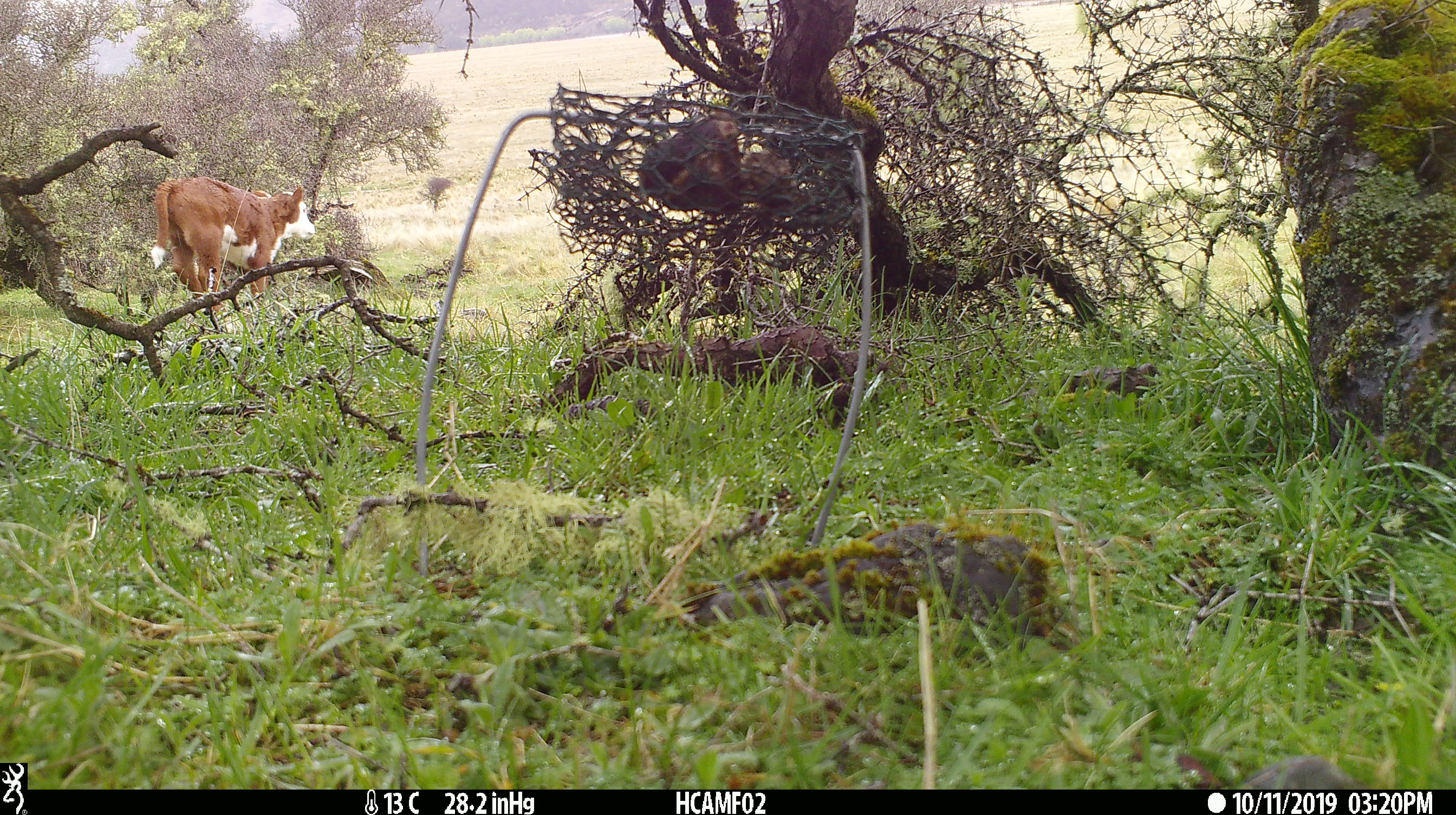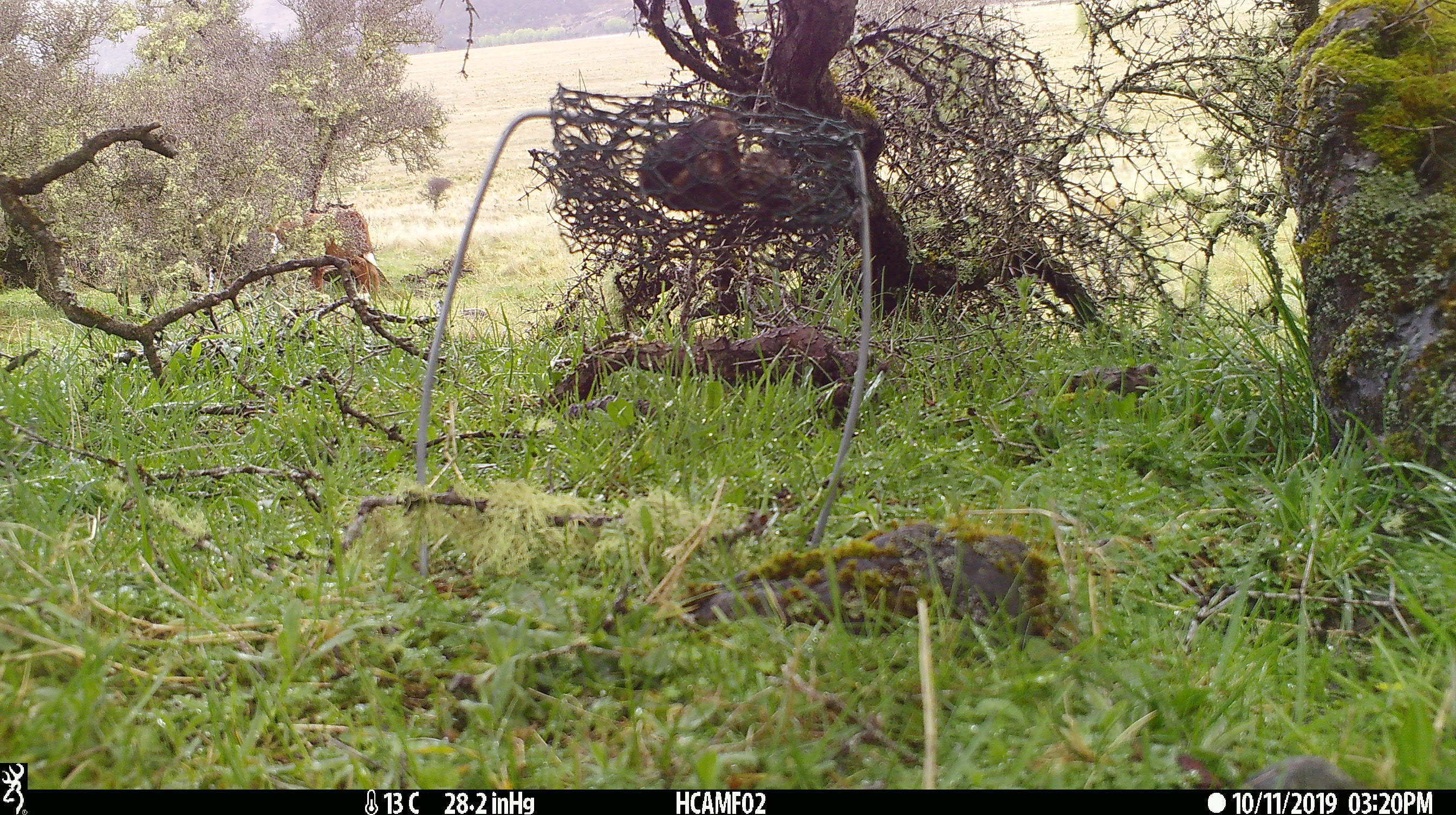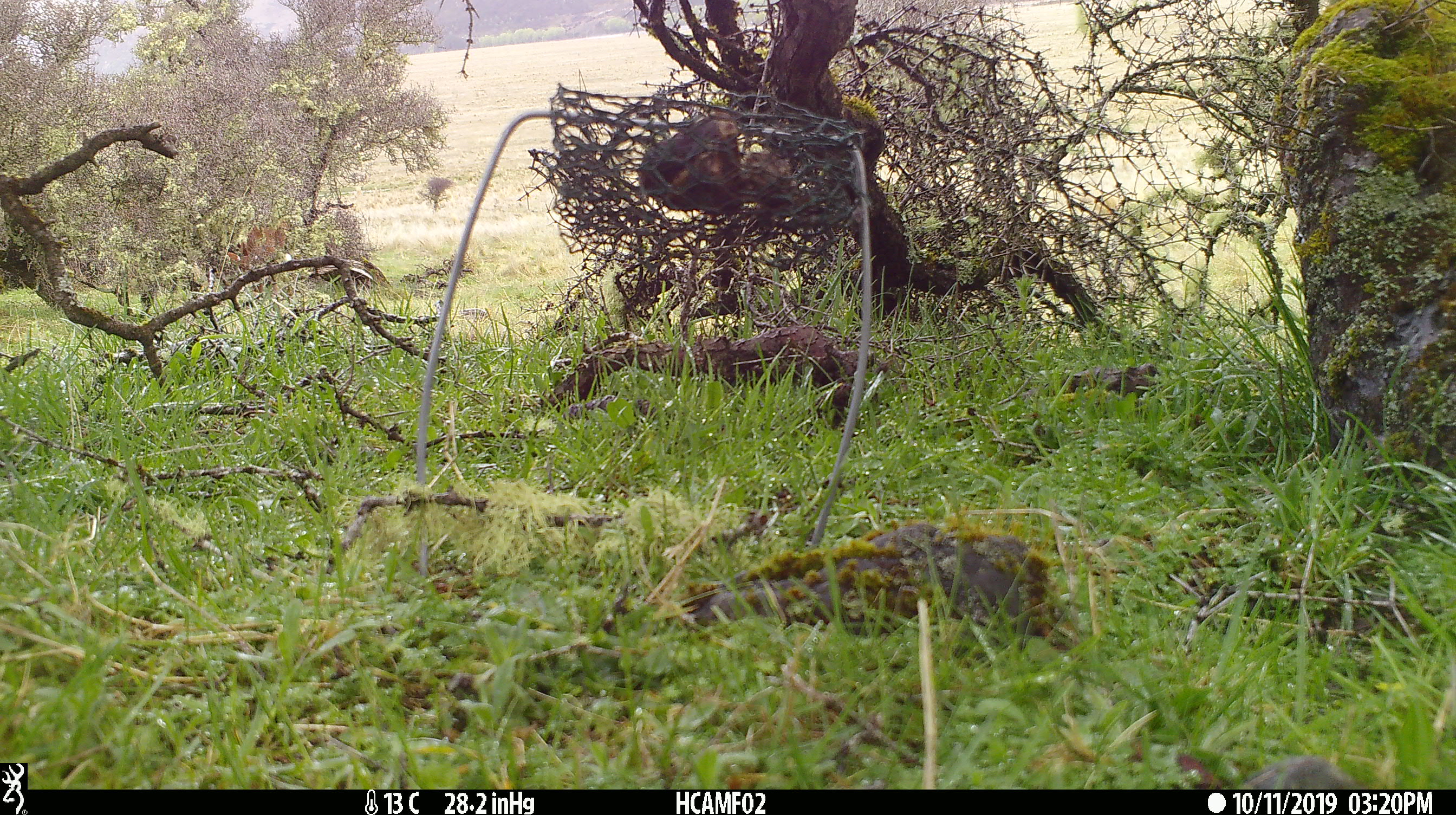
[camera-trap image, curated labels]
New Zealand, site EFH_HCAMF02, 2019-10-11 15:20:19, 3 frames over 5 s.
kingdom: Animalia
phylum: Chordata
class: Mammalia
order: Artiodactyla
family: Bovidae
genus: Bos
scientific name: Bos taurus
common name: domestic cow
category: cow